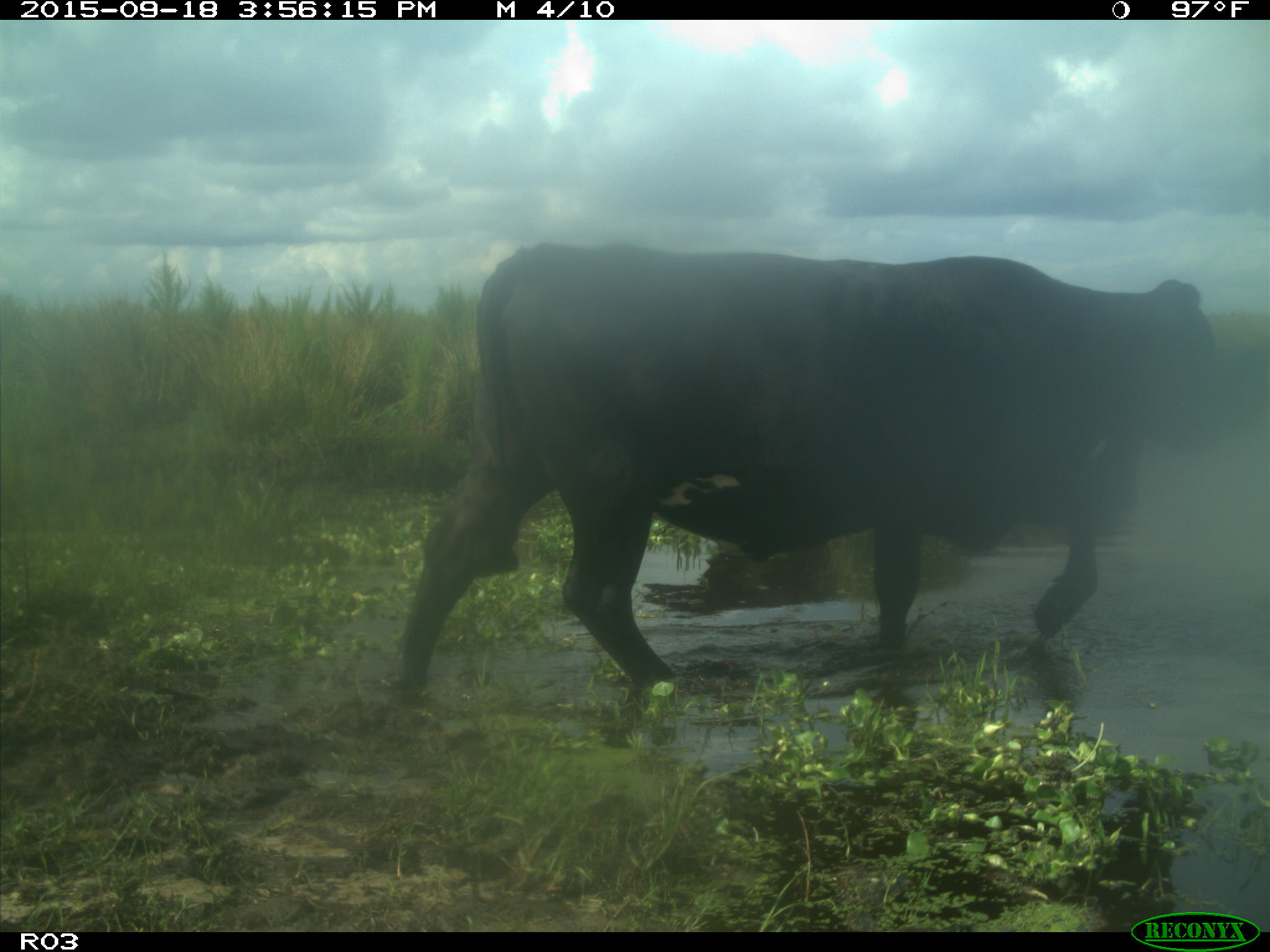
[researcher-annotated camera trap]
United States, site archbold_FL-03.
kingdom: Animalia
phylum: Chordata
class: Mammalia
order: Artiodactyla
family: Bovidae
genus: Bos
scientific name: Bos taurus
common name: domestic cow